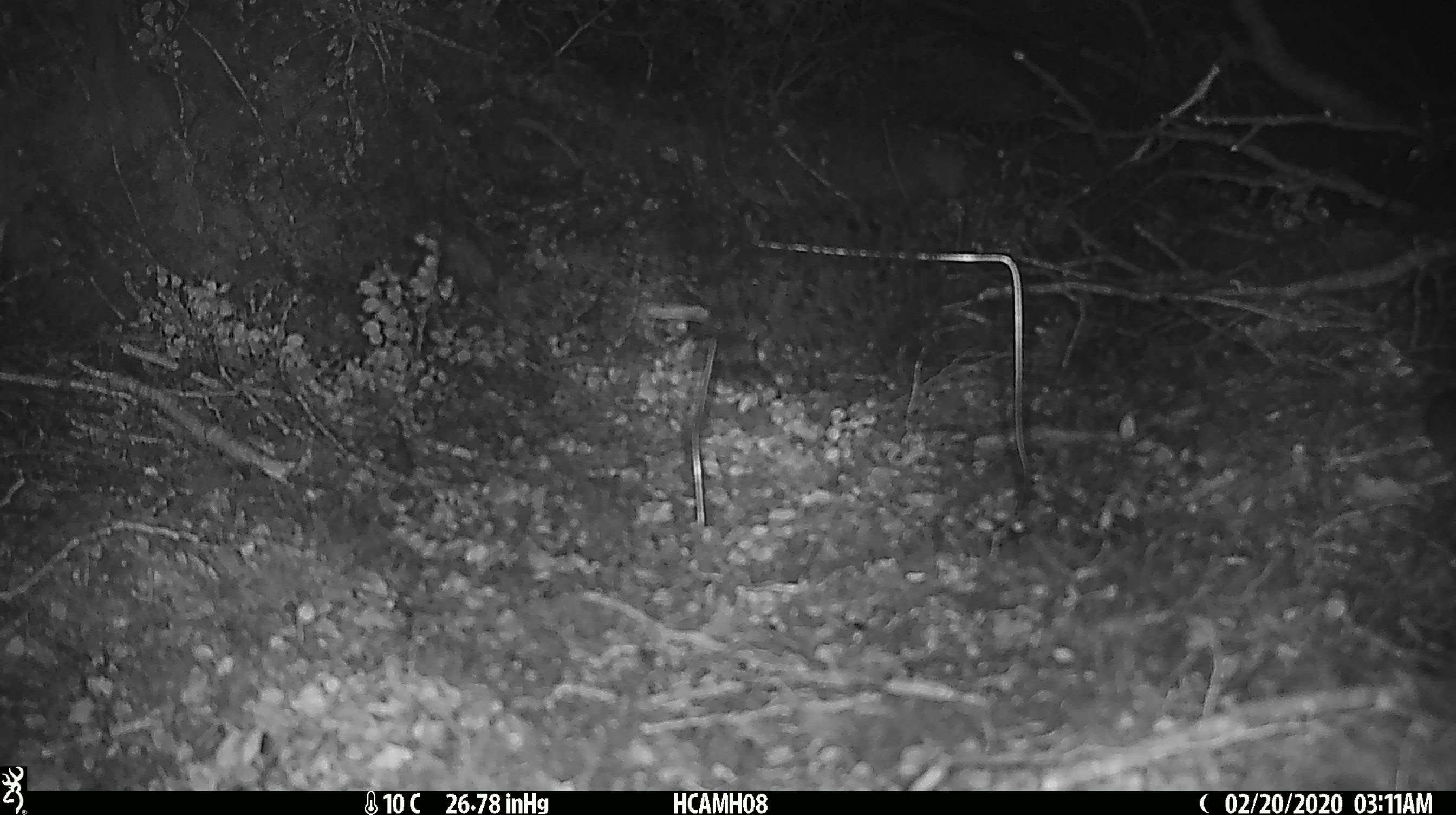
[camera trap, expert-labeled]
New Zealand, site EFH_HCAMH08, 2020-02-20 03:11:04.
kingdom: Animalia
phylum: Chordata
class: Mammalia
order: Rodentia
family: Muridae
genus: Mus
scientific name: Mus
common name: mouse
Mouse (Mus).